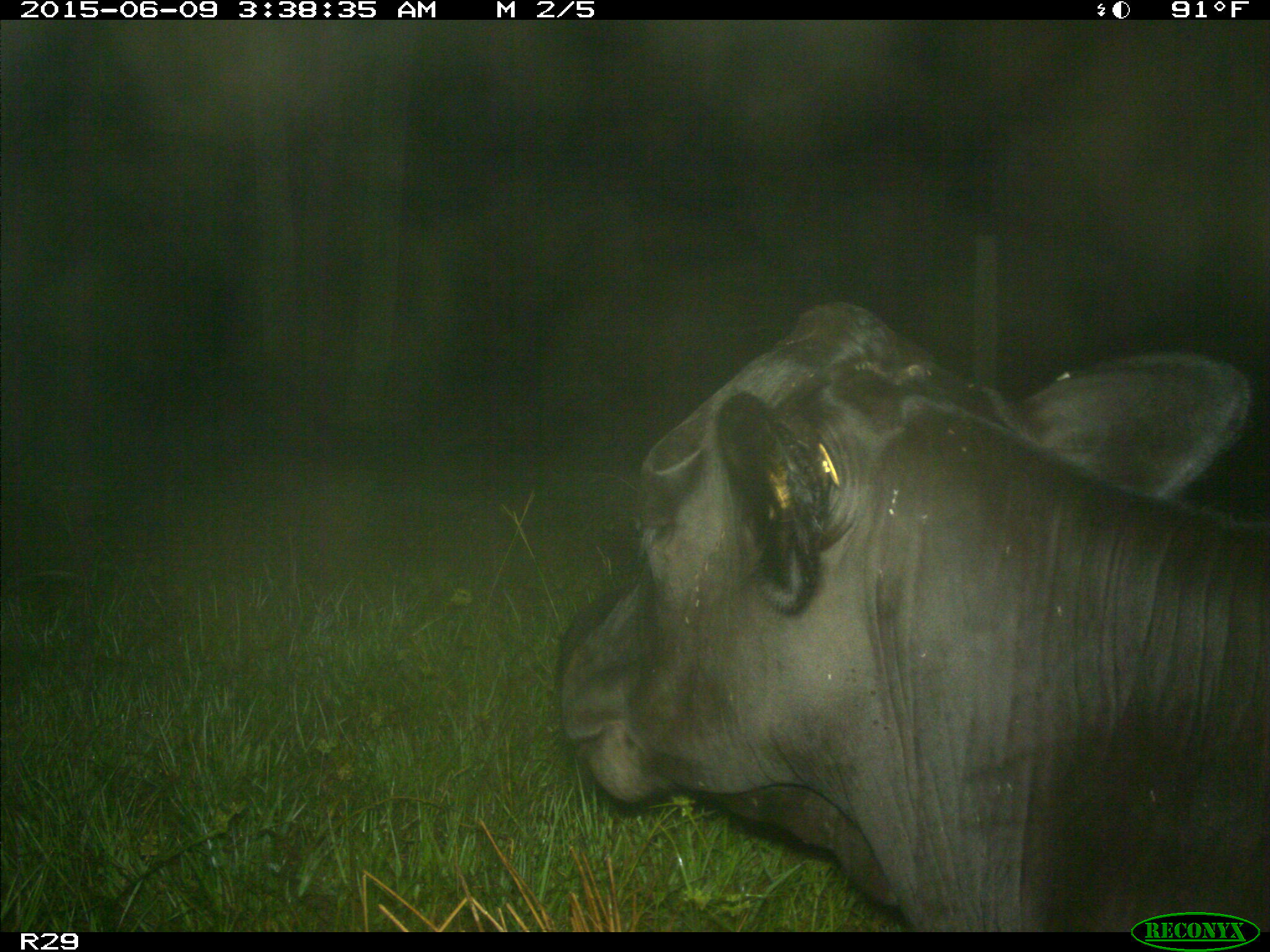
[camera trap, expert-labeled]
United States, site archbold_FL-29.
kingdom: Animalia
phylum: Chordata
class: Mammalia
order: Artiodactyla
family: Bovidae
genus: Bos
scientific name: Bos taurus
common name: domestic cow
Bos taurus (domestic cow).